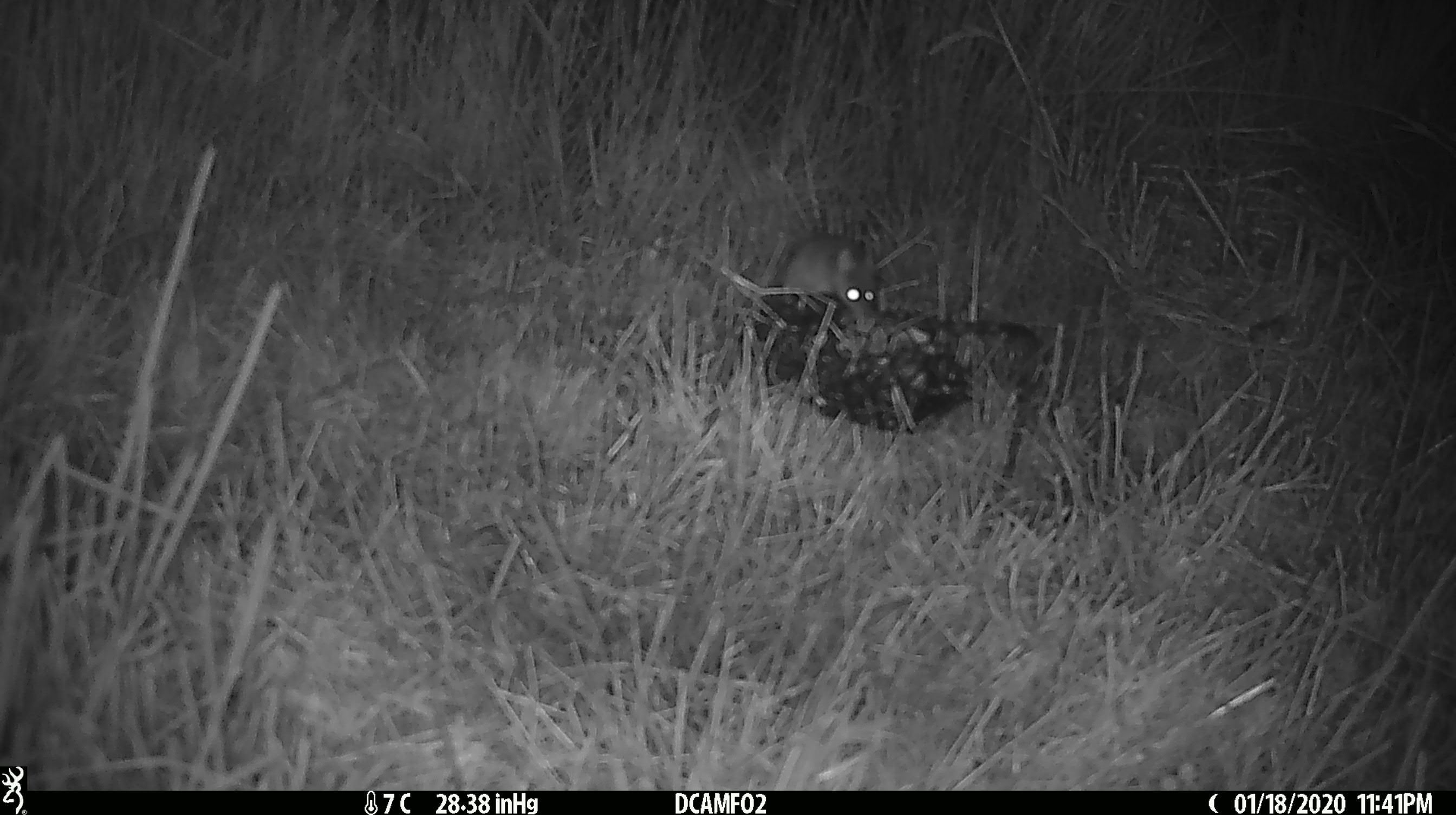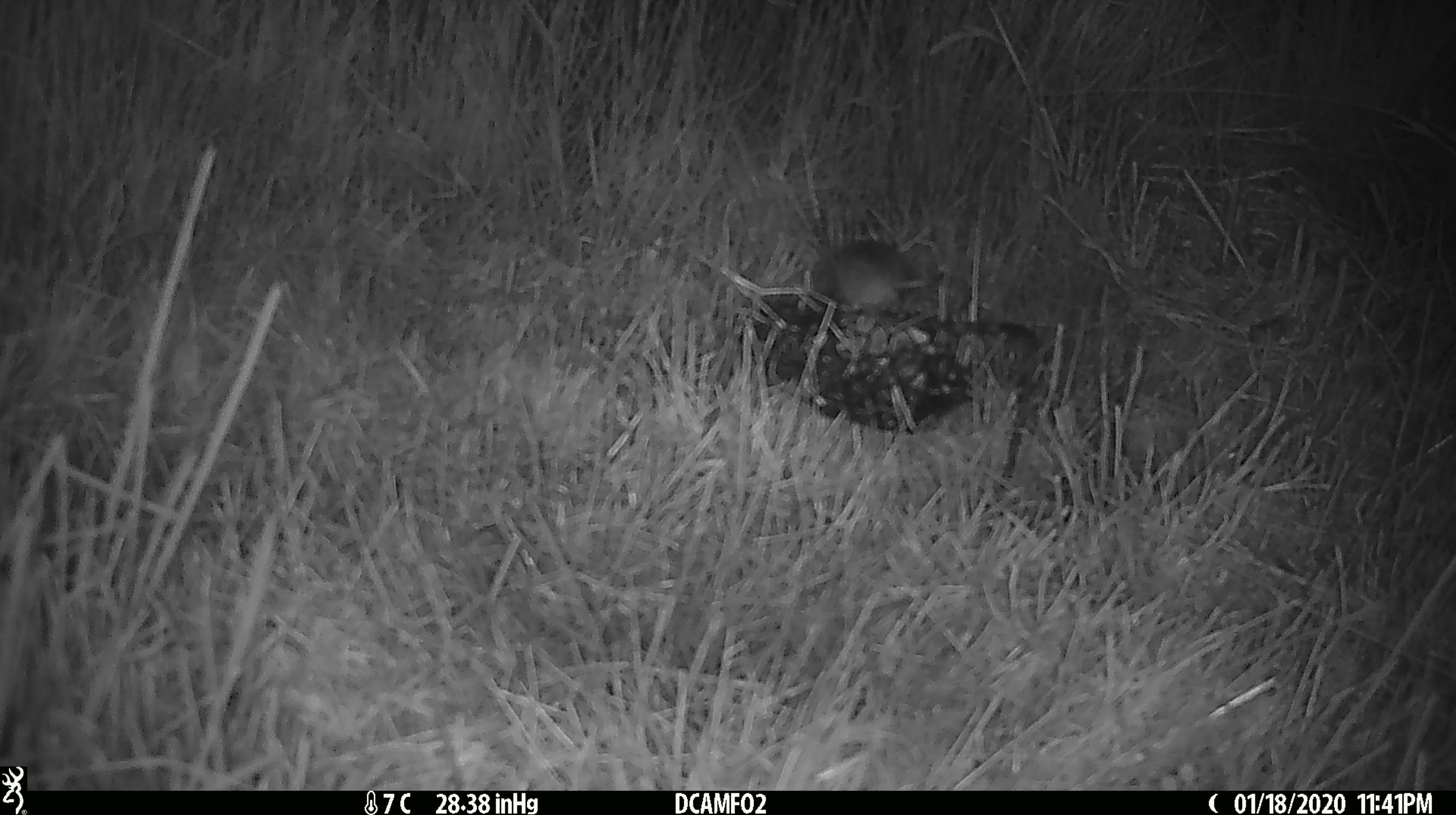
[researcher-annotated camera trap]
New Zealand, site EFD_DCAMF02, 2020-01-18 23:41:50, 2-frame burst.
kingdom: Animalia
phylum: Chordata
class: Mammalia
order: Rodentia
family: Muridae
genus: Mus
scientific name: Mus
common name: mouse